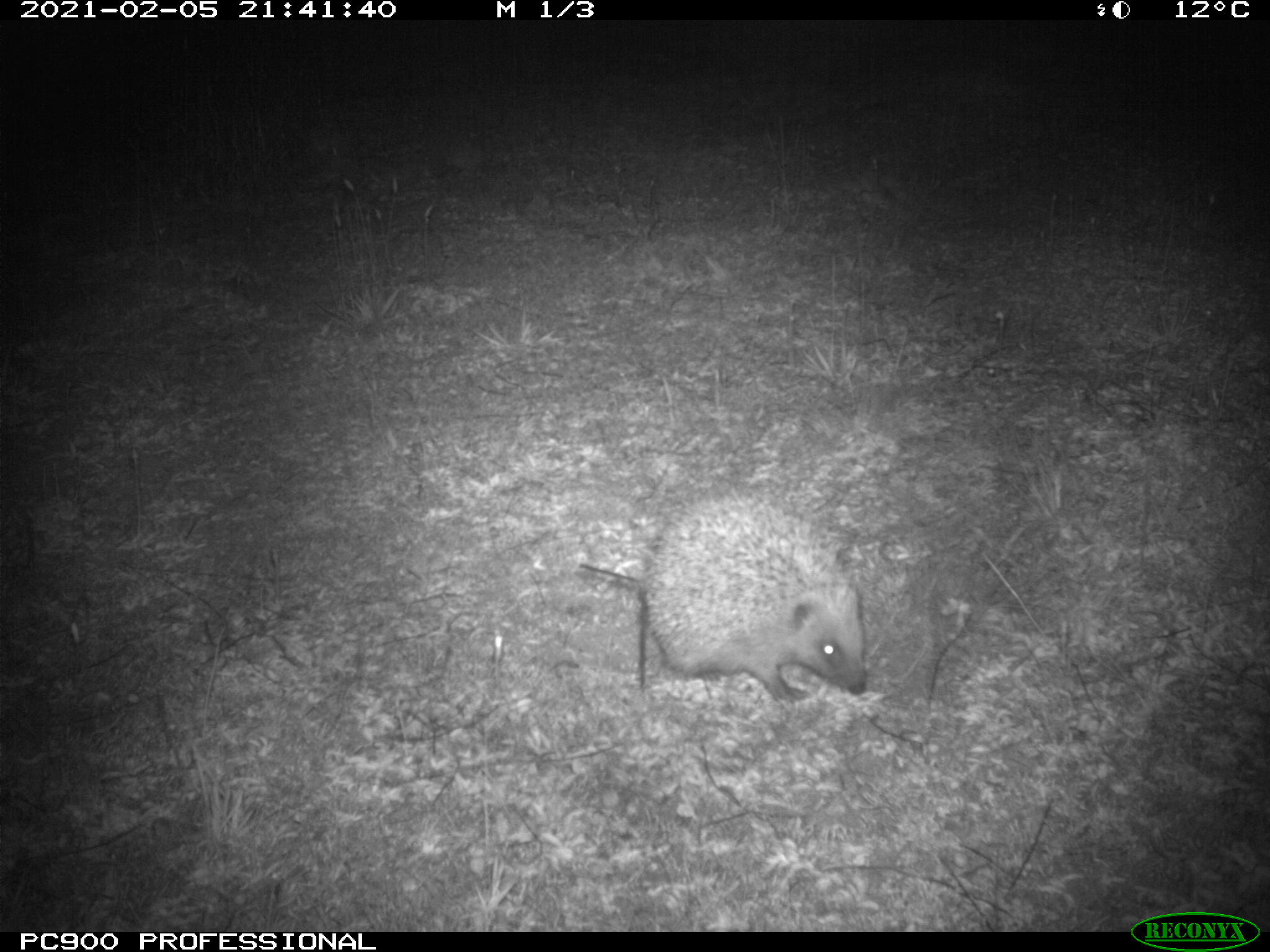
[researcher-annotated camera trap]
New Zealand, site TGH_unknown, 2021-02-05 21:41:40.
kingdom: Animalia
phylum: Chordata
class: Mammalia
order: Eulipotyphla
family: Erinaceidae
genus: Erinaceus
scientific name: Erinaceus europaeus europaeus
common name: european hedgehog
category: hedgehog